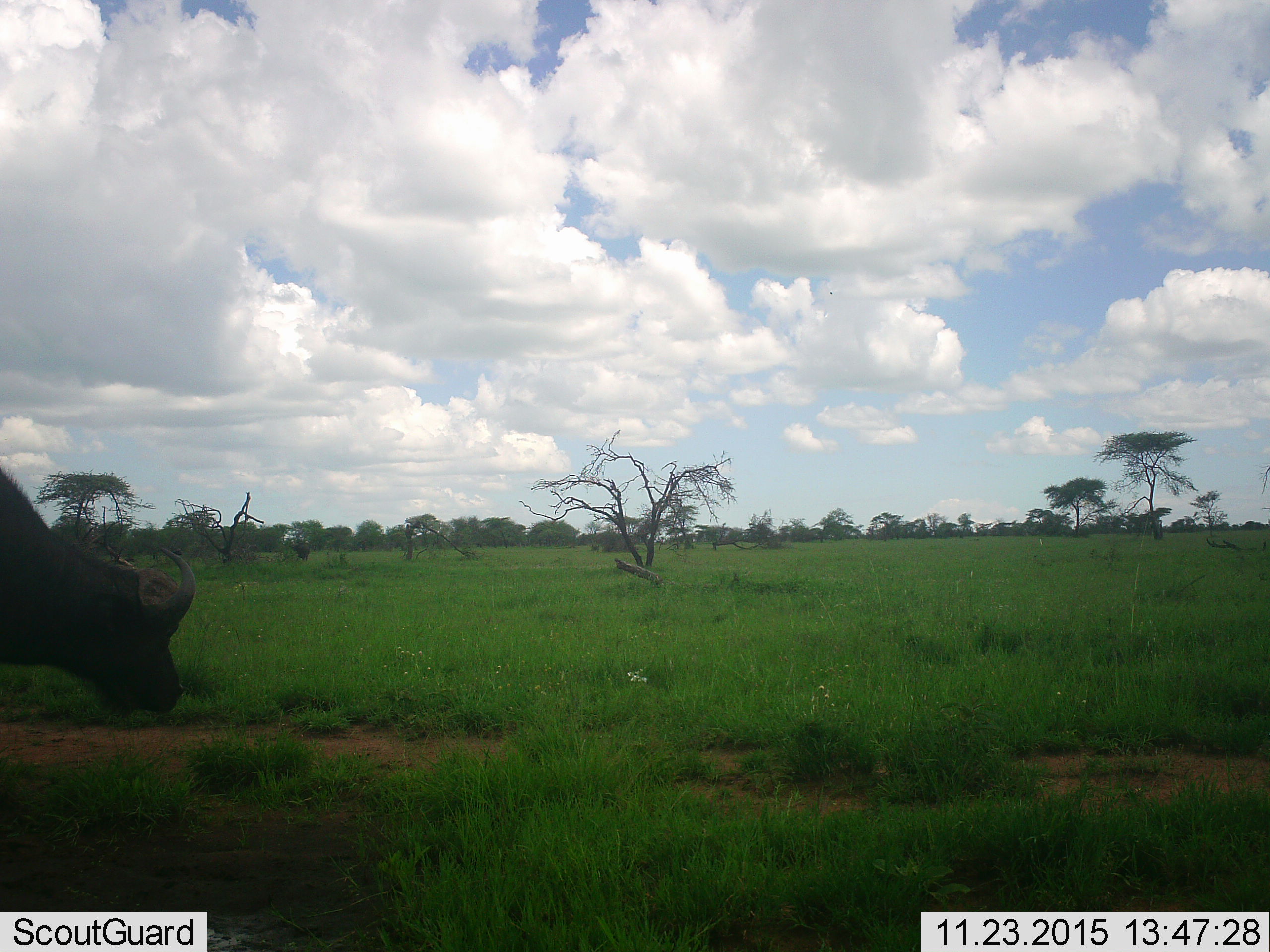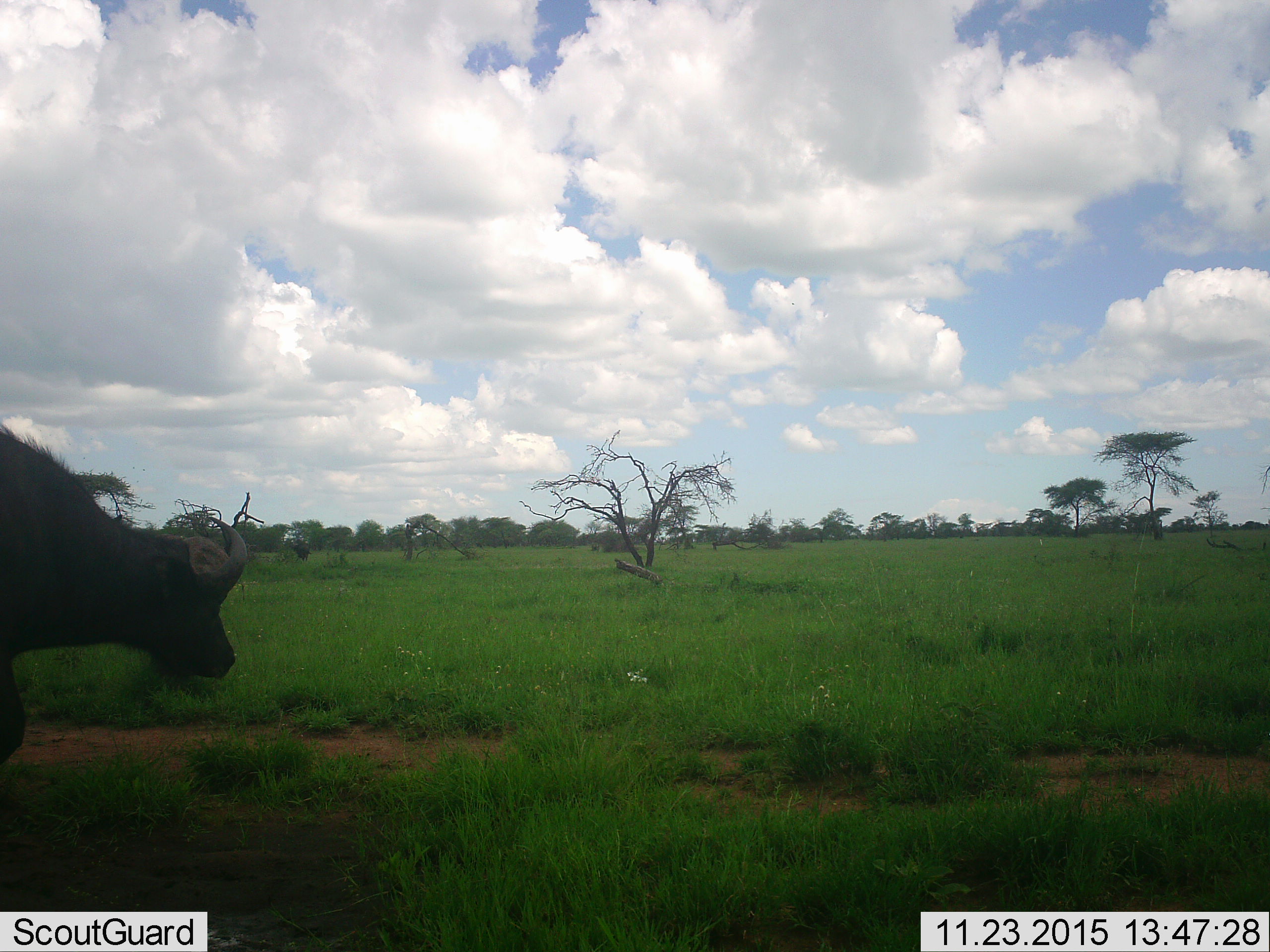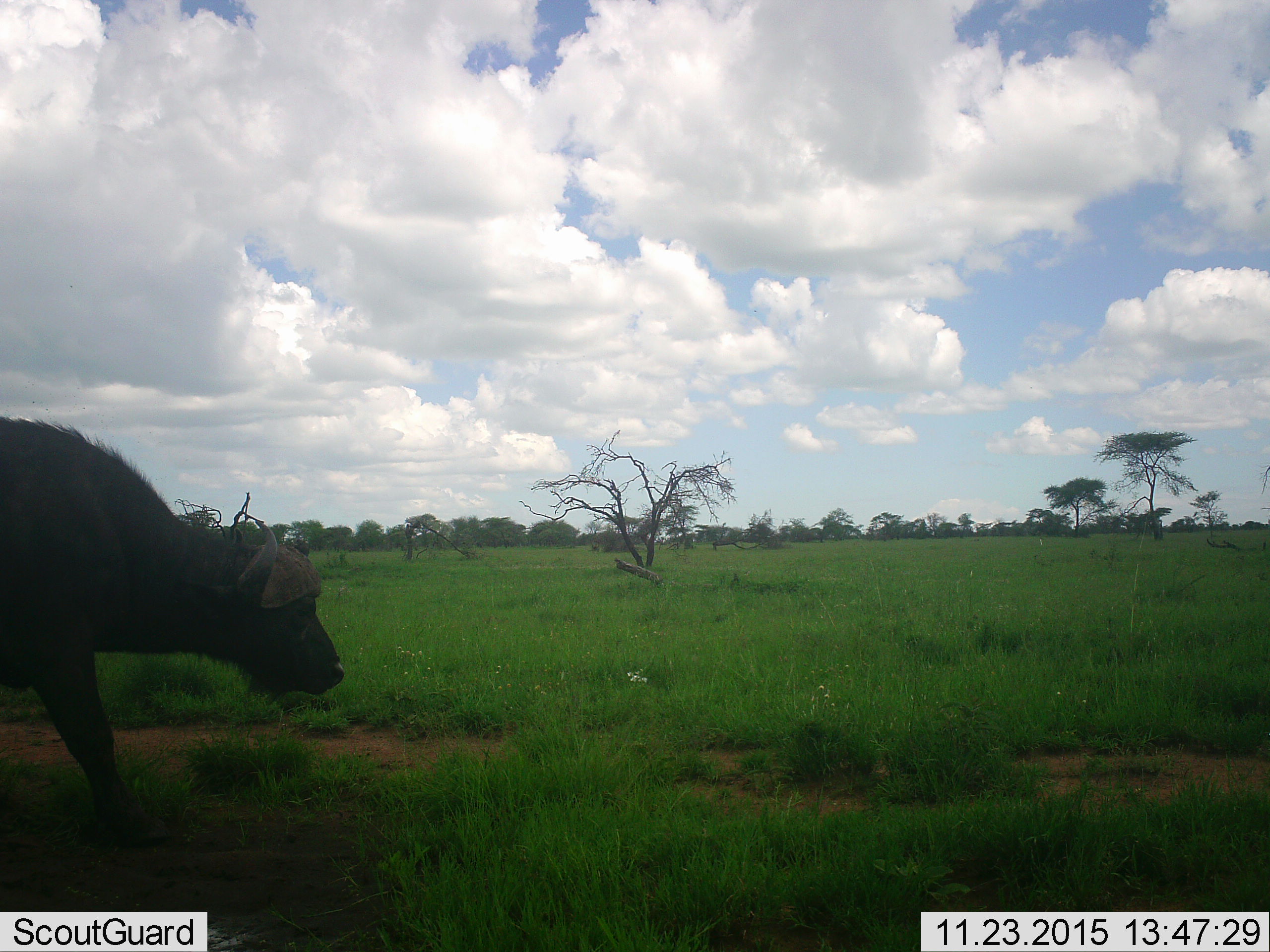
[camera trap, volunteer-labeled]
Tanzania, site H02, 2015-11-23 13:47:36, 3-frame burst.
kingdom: Animalia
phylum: Chordata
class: Mammalia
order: Artiodactyla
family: Bovidae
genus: Syncerus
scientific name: Syncerus caffer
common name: cape buffalo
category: buffalo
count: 1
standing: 20%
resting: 0%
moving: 100%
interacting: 0%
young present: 0%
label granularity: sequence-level